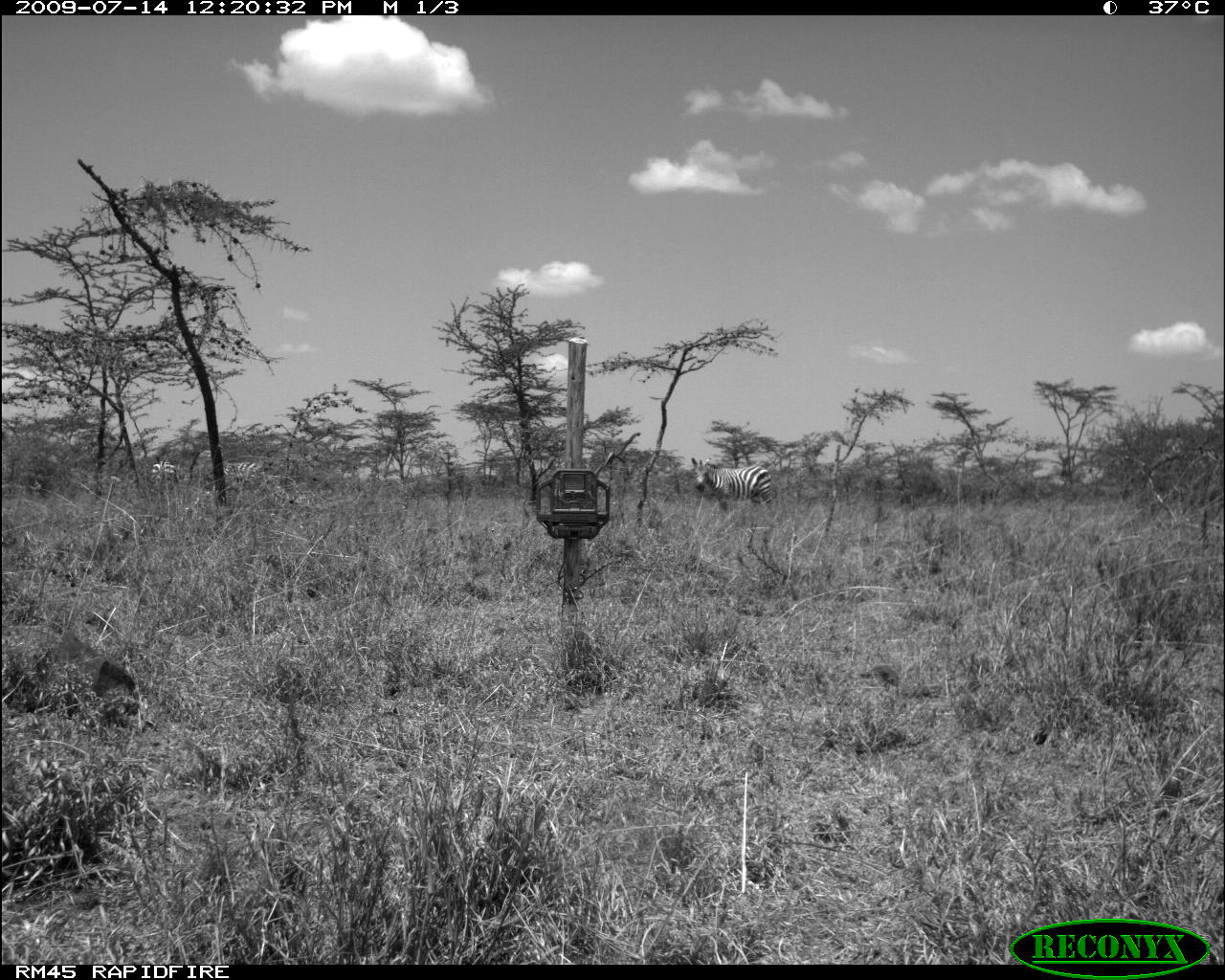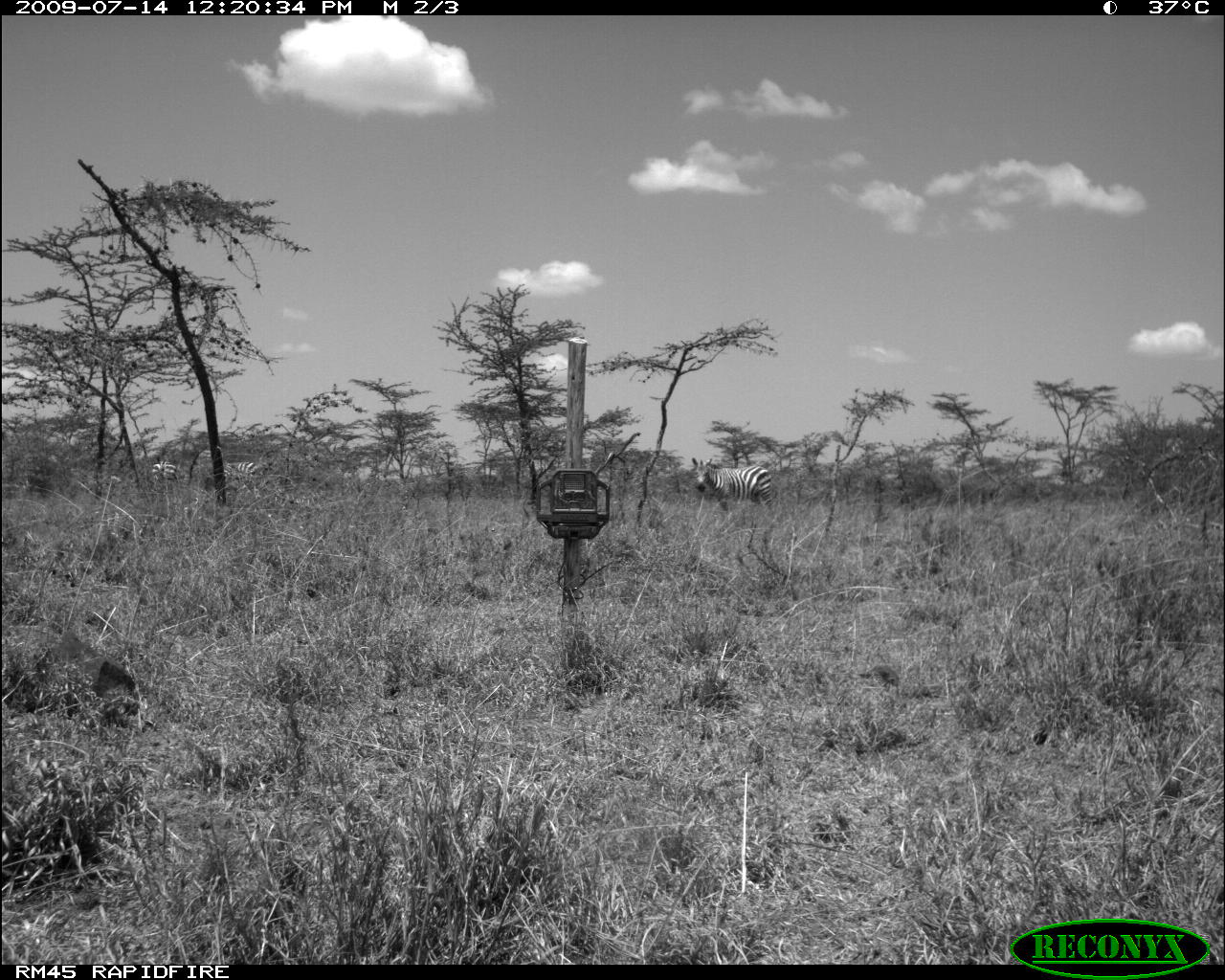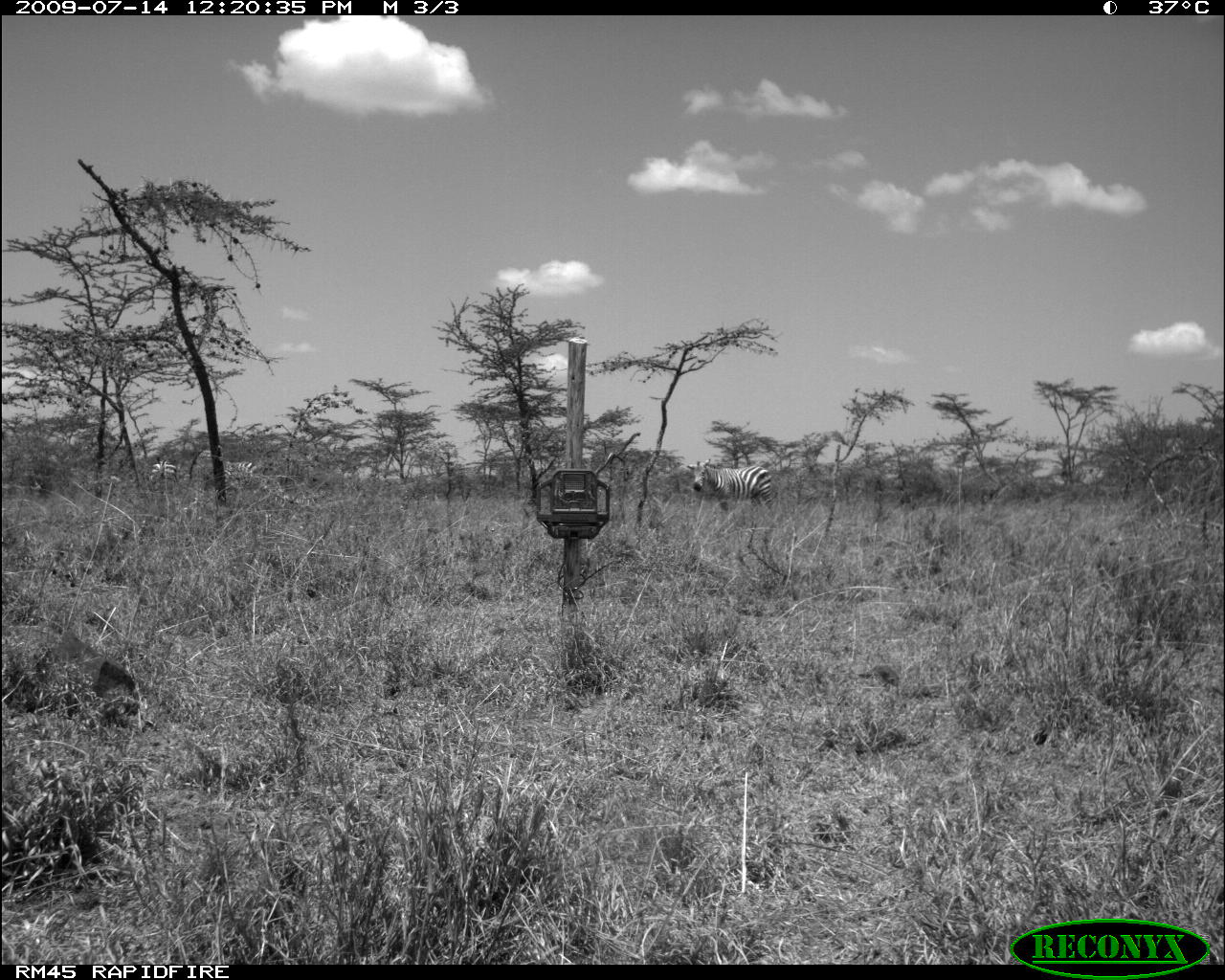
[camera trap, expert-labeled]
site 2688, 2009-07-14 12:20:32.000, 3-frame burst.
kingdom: Animalia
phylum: Chordata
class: Mammalia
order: Perissodactyla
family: Equidae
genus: Equus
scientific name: Equus quagga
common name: plains zebra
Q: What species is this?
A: Equus quagga (plains zebra).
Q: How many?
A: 3.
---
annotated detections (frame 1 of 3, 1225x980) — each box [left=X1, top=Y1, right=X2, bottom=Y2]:
equus quagga: [left=692, top=457, right=773, bottom=512]; [left=201, top=460, right=274, bottom=486]; [left=150, top=456, right=180, bottom=491]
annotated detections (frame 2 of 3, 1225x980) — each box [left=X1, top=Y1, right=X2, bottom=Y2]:
equus quagga: [left=689, top=455, right=775, bottom=512]; [left=190, top=446, right=264, bottom=490]; [left=150, top=456, right=179, bottom=481]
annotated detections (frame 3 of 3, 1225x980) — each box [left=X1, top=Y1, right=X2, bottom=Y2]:
equus quagga: [left=686, top=458, right=778, bottom=514]; [left=151, top=456, right=185, bottom=493]; [left=226, top=462, right=257, bottom=484]